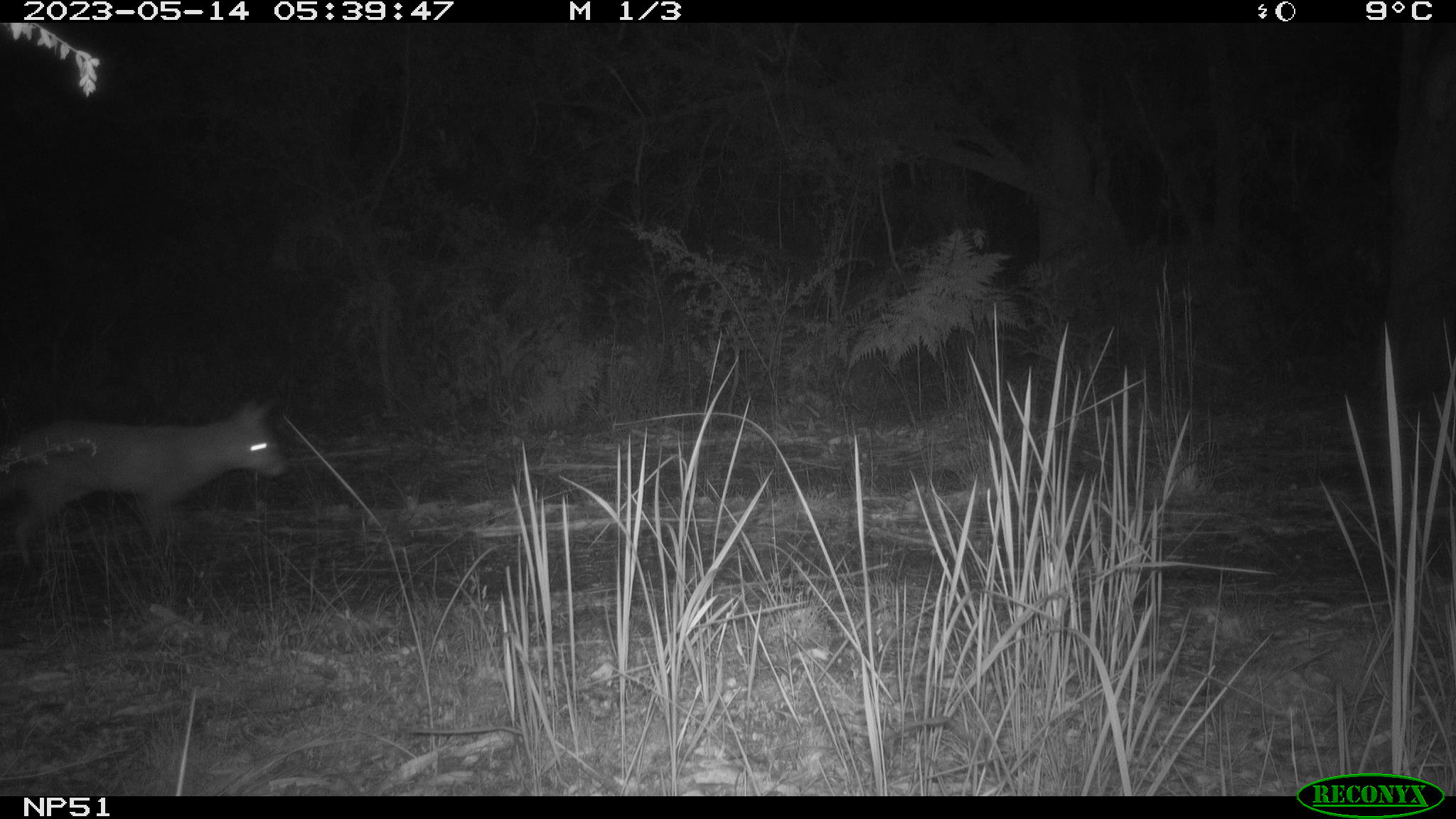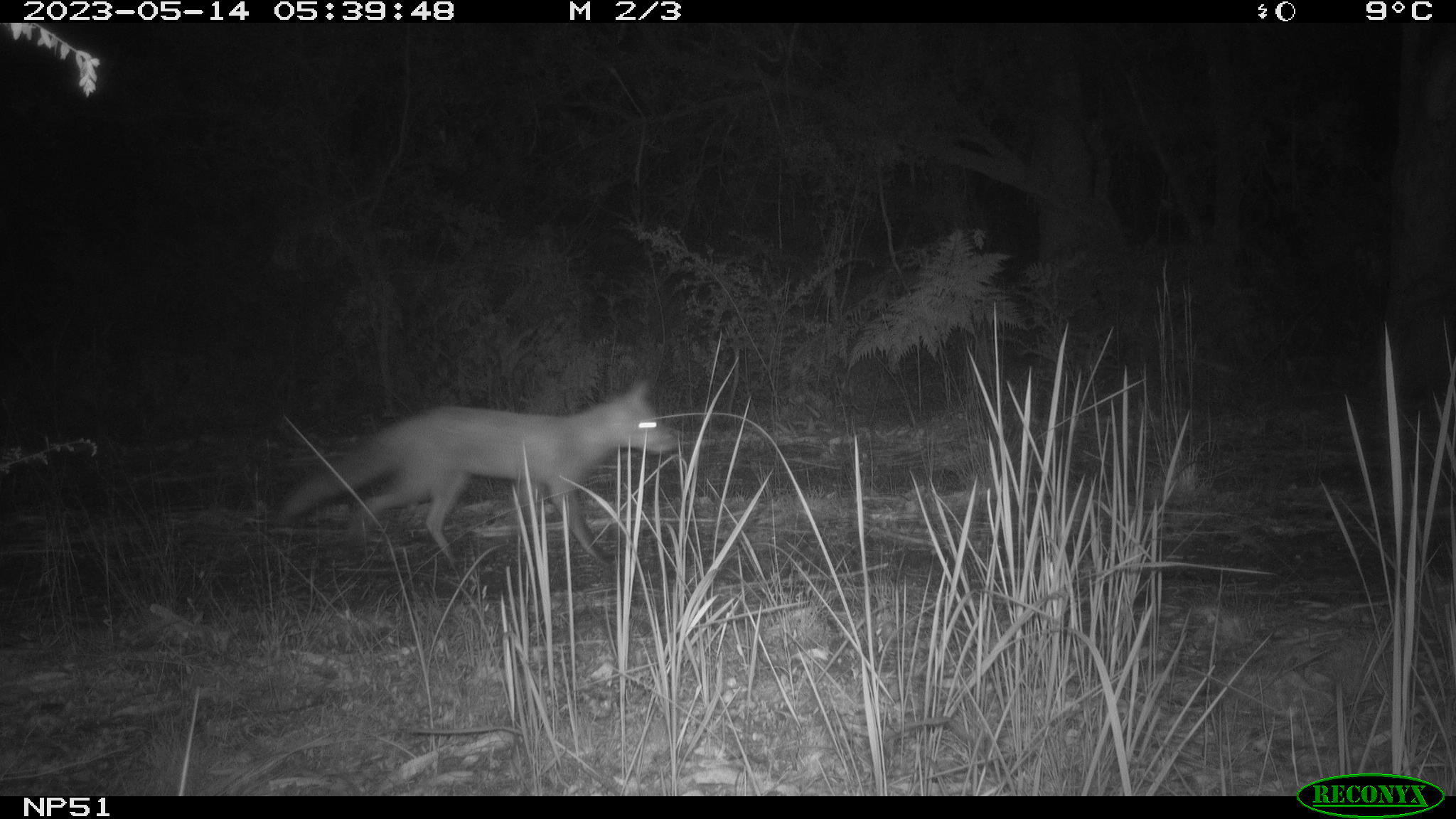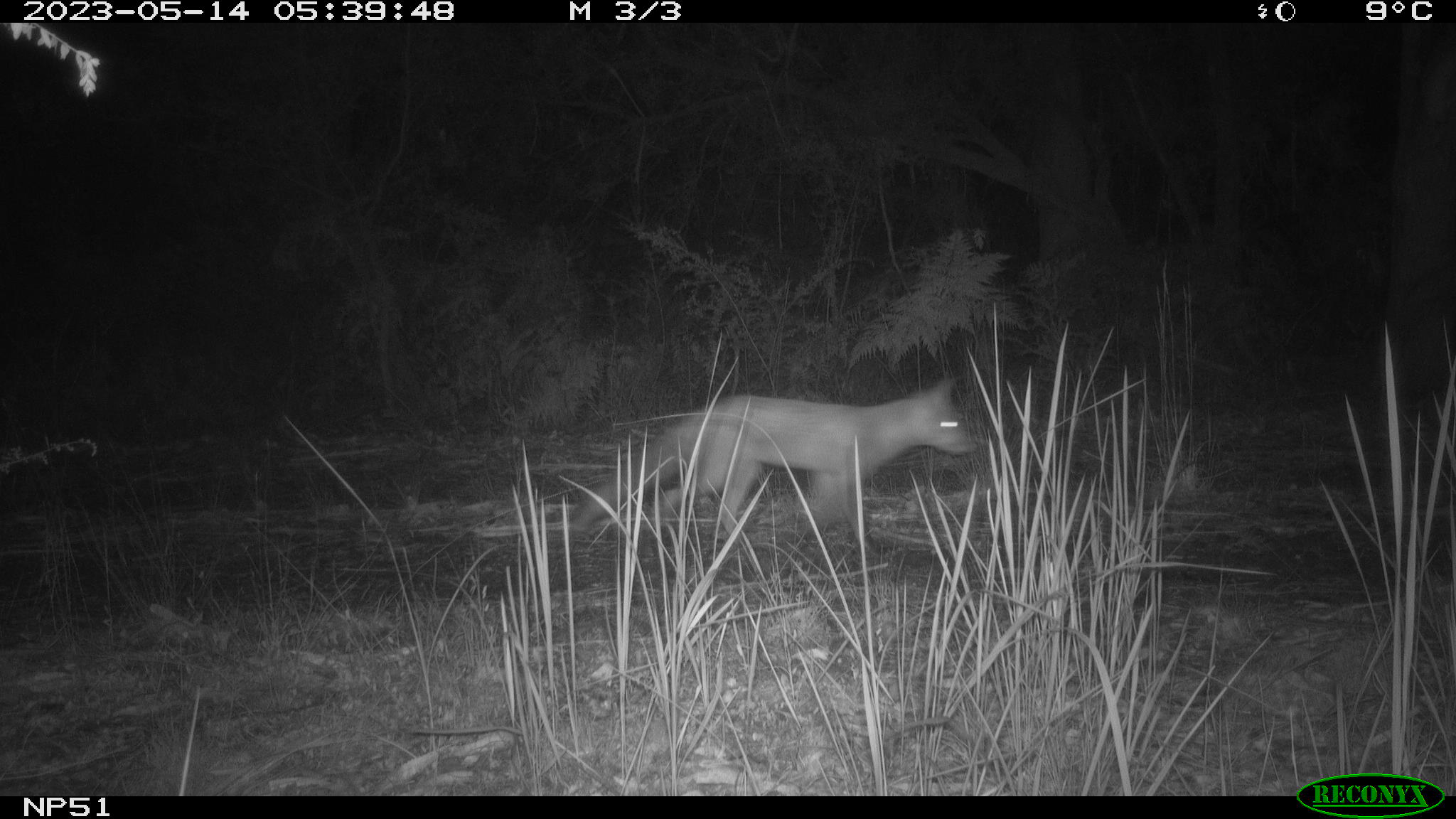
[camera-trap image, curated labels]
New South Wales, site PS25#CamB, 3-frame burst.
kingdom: Animalia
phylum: Chordata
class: Mammalia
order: Carnivora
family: Canidae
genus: Vulpes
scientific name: Vulpes vulpes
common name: red fox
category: fox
Fox (red fox) (Vulpes vulpes).